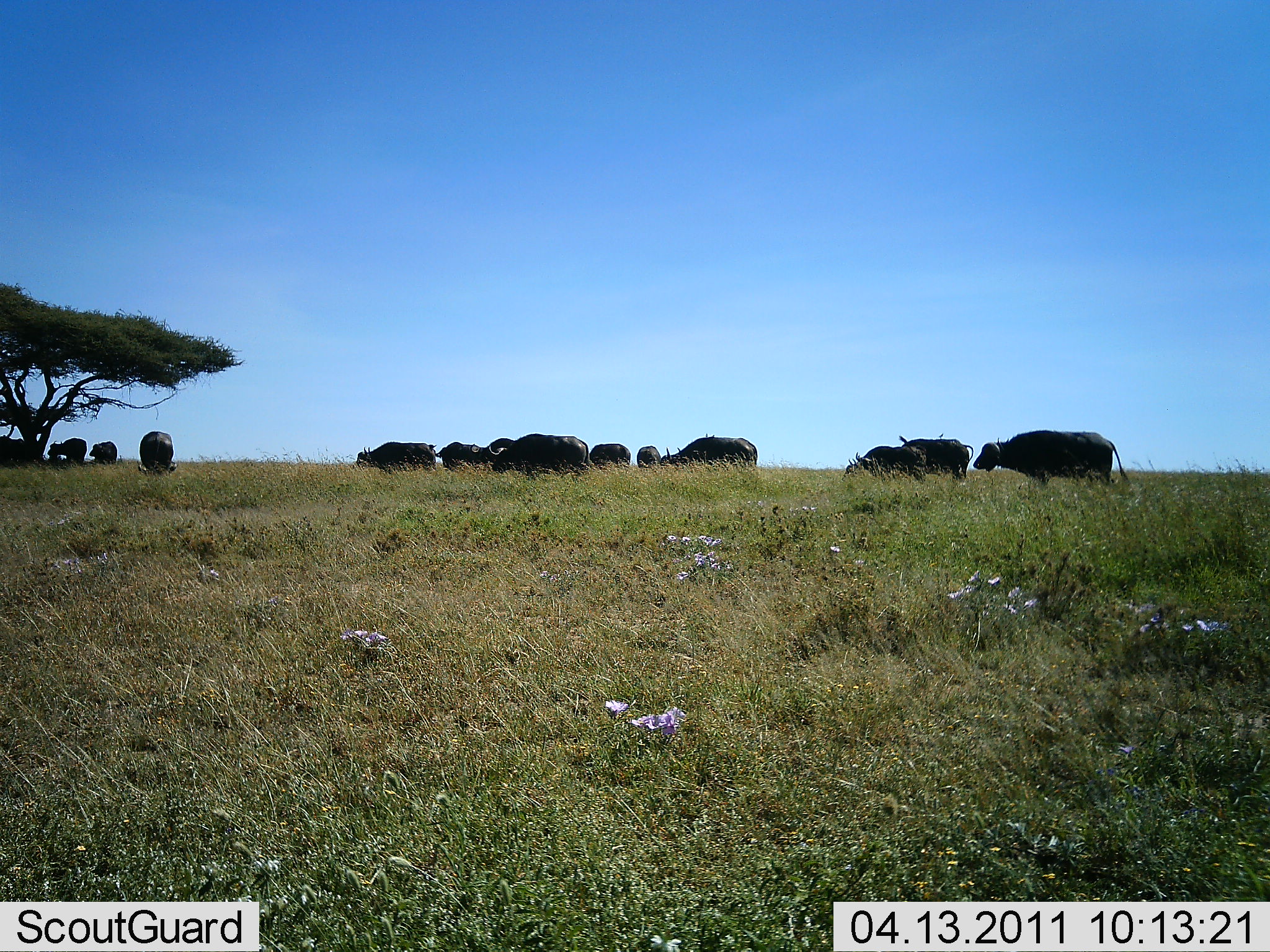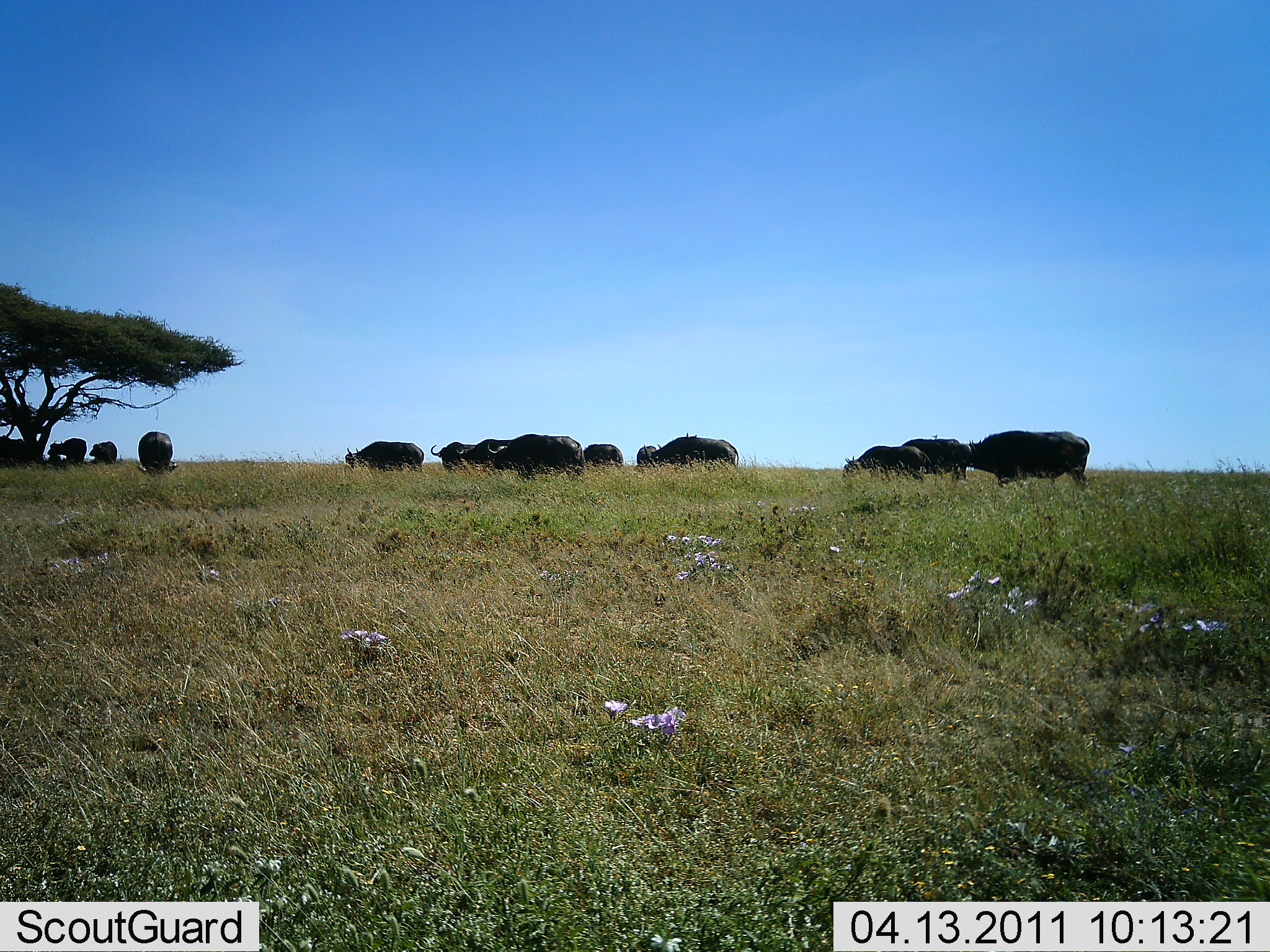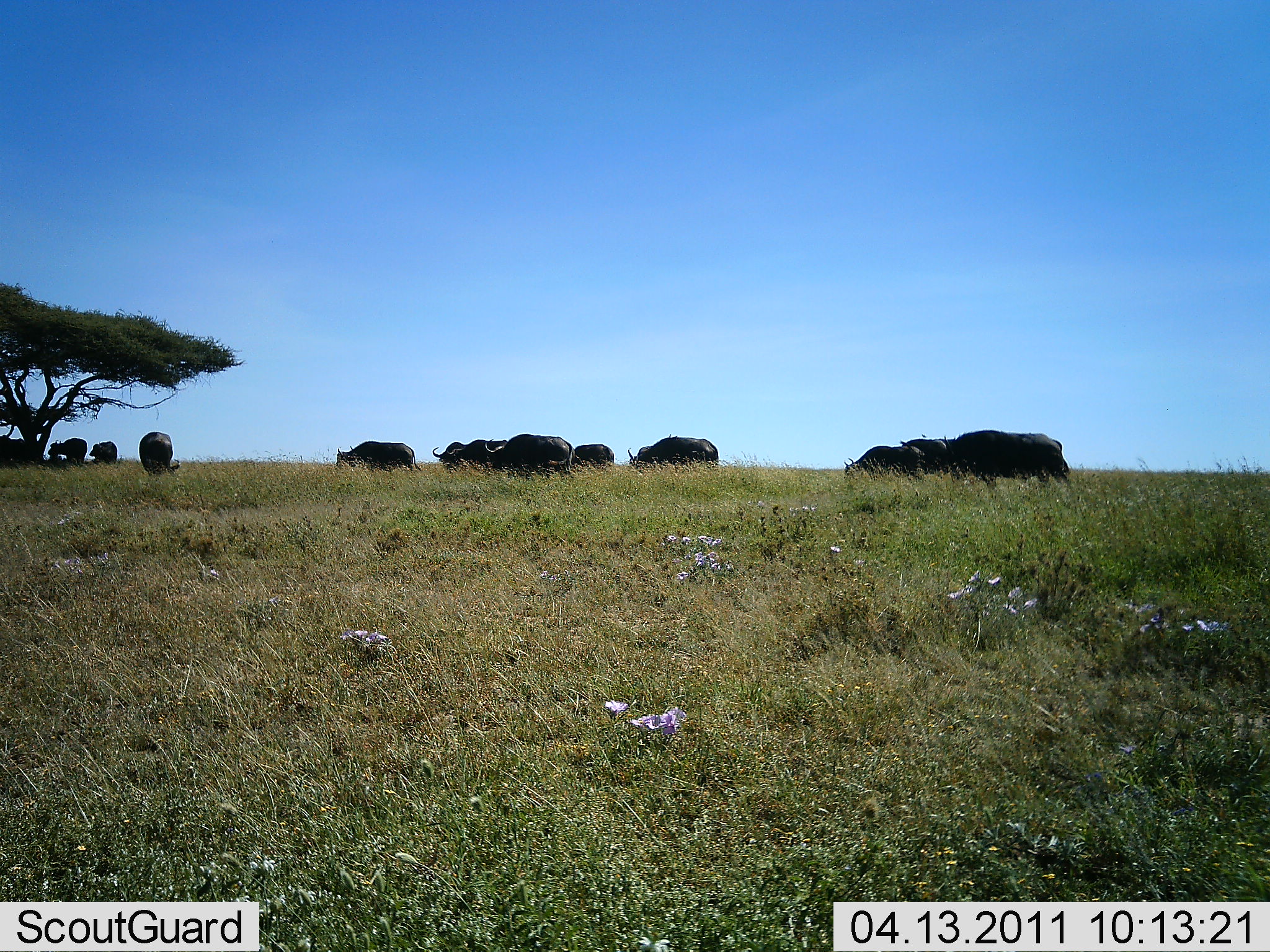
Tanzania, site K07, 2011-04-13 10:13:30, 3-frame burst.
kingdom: Animalia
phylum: Chordata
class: Mammalia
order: Artiodactyla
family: Bovidae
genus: Syncerus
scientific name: Syncerus caffer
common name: cape buffalo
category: buffalo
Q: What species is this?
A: Buffalo (cape buffalo) (Syncerus caffer).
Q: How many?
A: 11-50.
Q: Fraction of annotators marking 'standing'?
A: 42%.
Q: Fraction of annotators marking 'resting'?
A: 0%.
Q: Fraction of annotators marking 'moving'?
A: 67%.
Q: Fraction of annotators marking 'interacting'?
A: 0%.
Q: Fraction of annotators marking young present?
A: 0%.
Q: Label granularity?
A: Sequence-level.